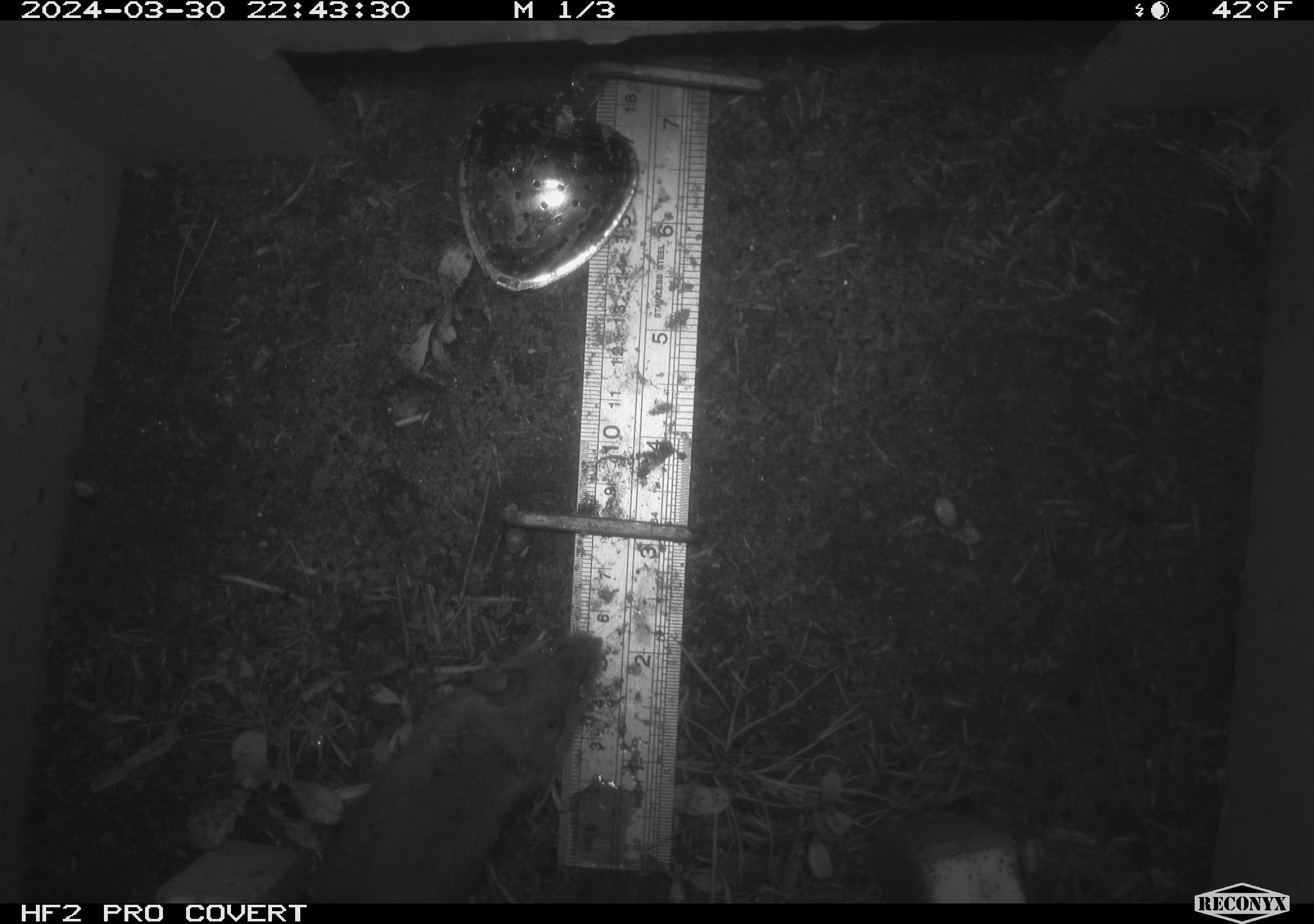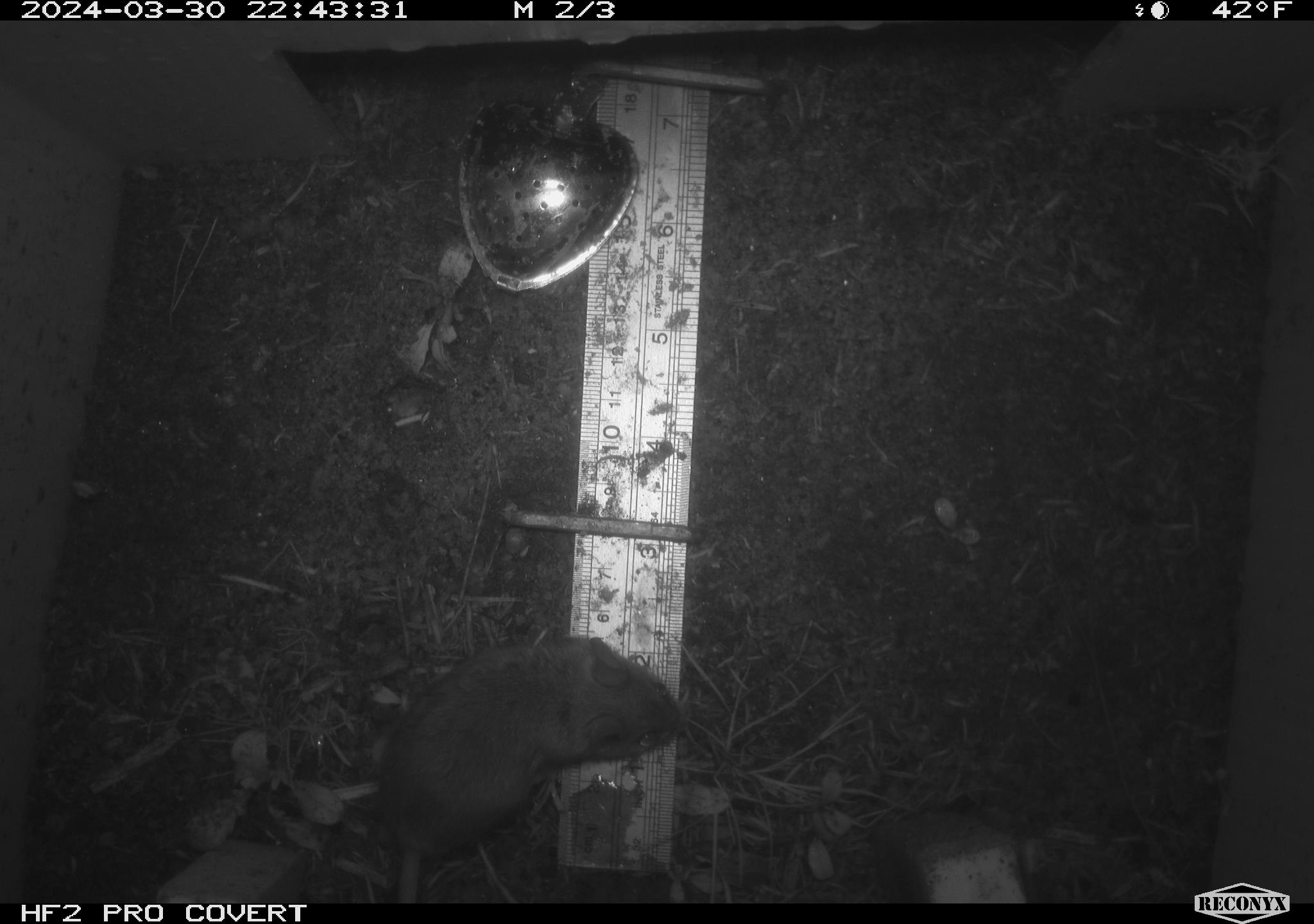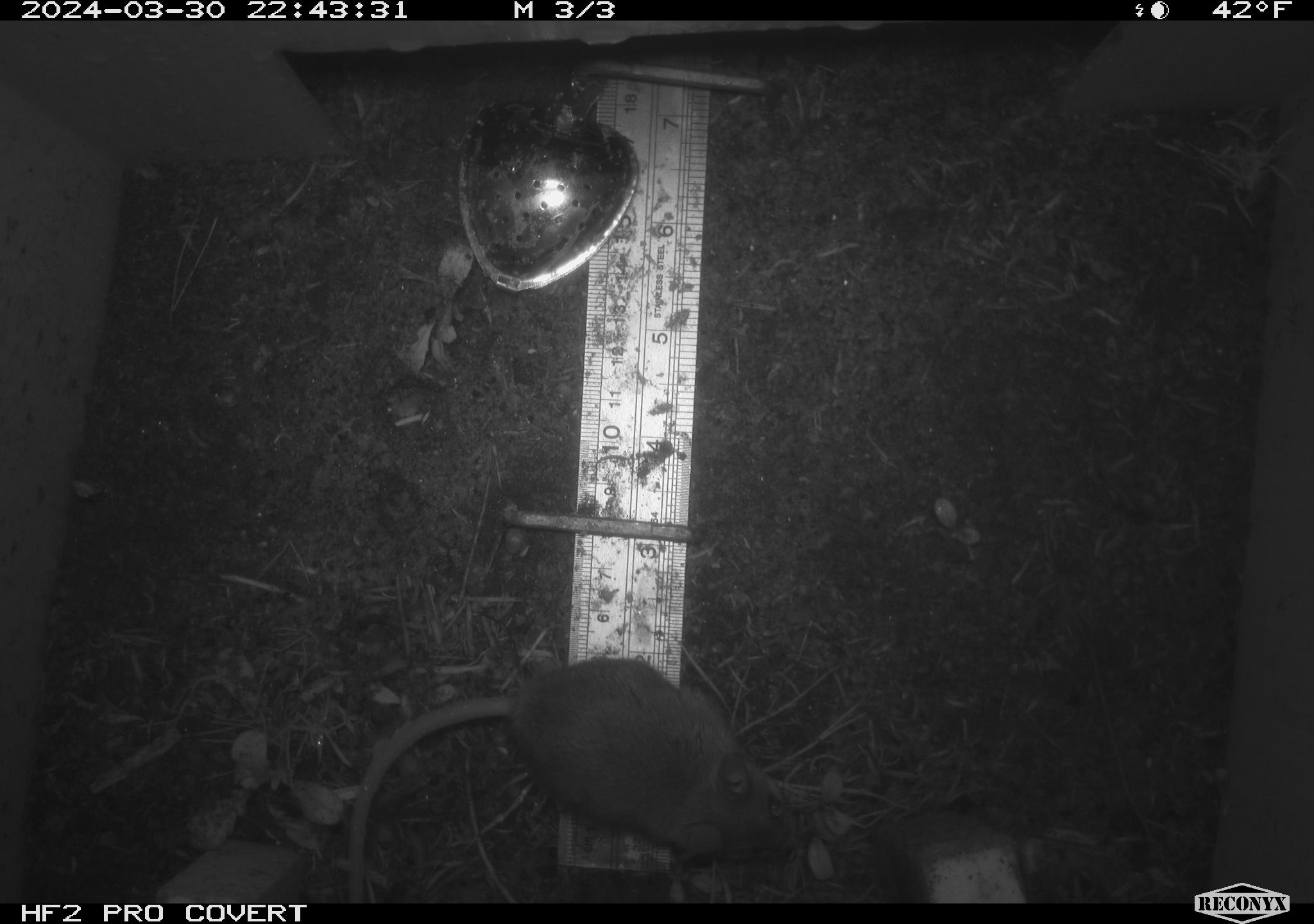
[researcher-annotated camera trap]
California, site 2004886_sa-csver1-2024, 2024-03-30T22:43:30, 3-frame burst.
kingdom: Animalia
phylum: Chordata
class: Mammalia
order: Rodentia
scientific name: Rodentia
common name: rodent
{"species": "rodent (Rodentia)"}